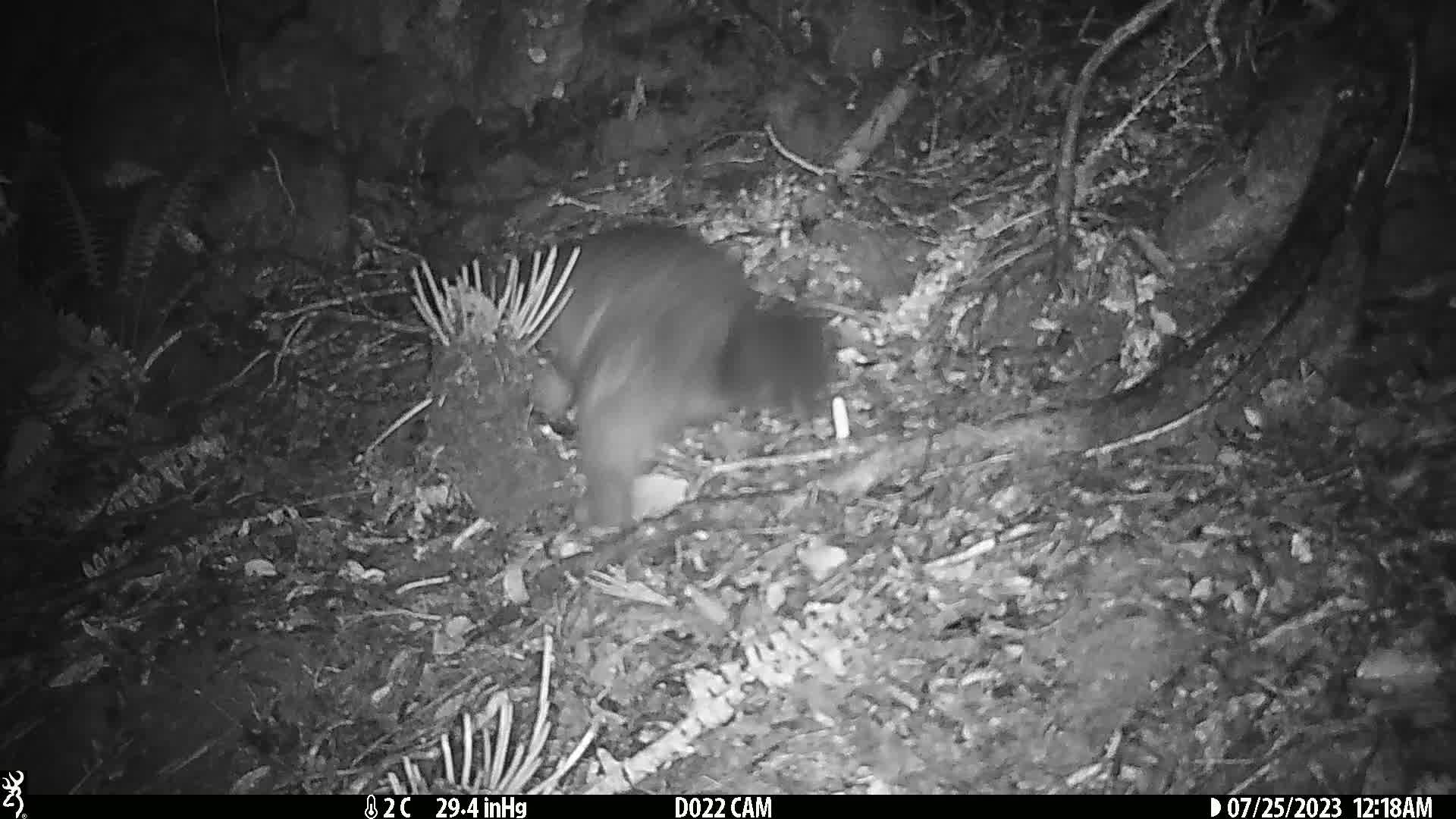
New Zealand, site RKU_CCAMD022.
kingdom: Animalia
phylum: Chordata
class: Mammalia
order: Diprotodontia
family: Phalangeridae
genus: Trichosurus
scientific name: Trichosurus vulpecula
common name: common brushtail possum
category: possum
Possum (common brushtail possum) (Trichosurus vulpecula).